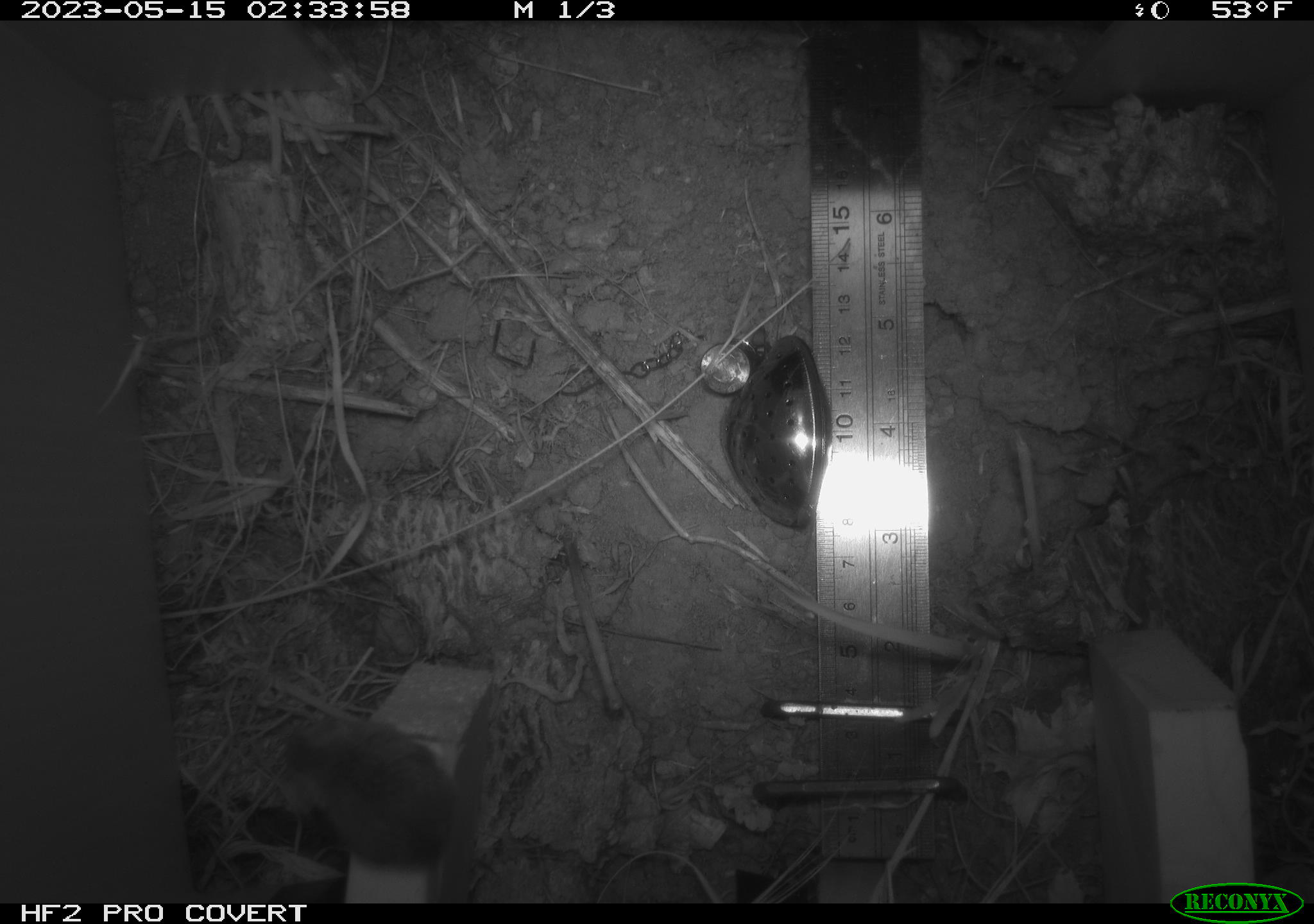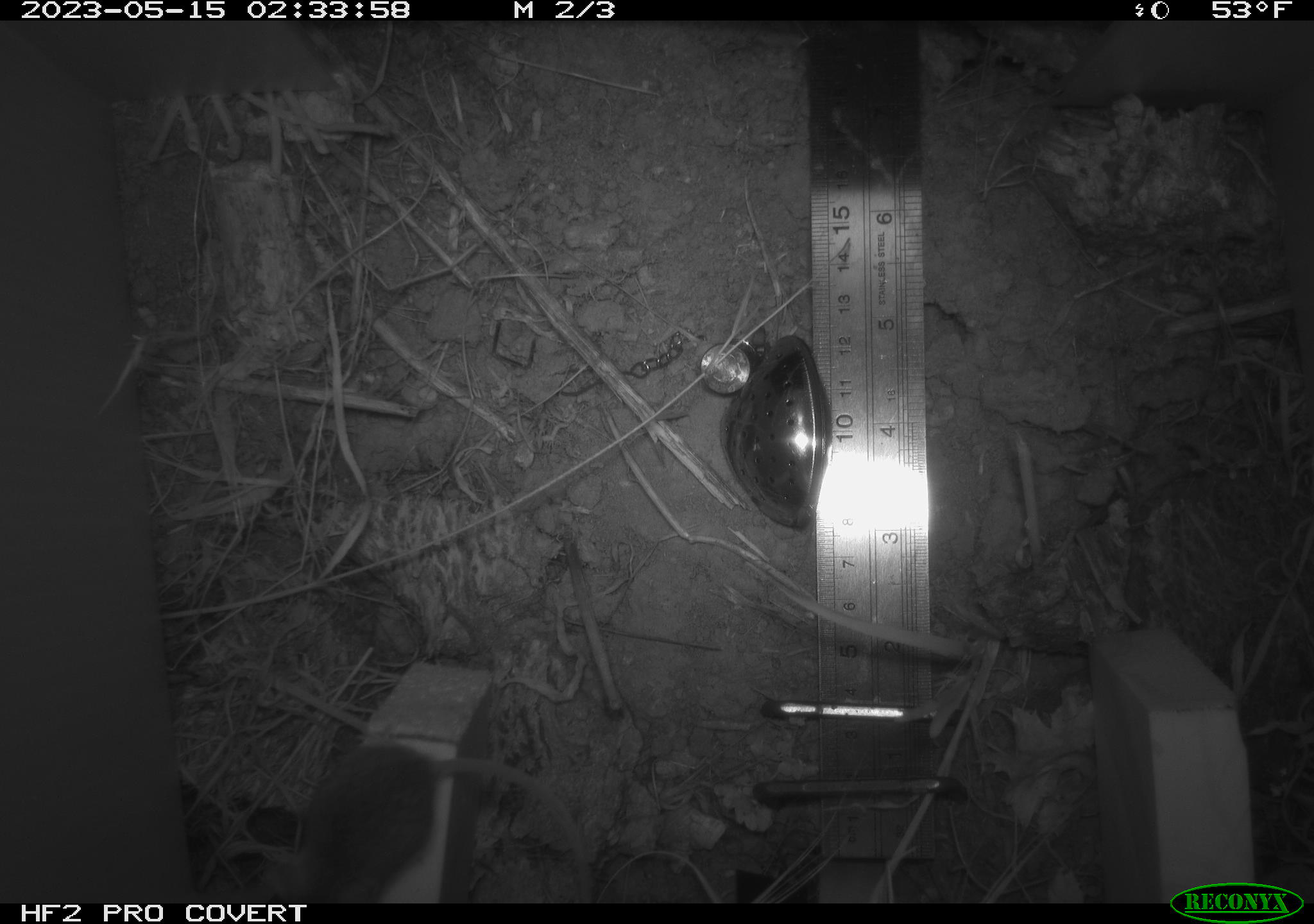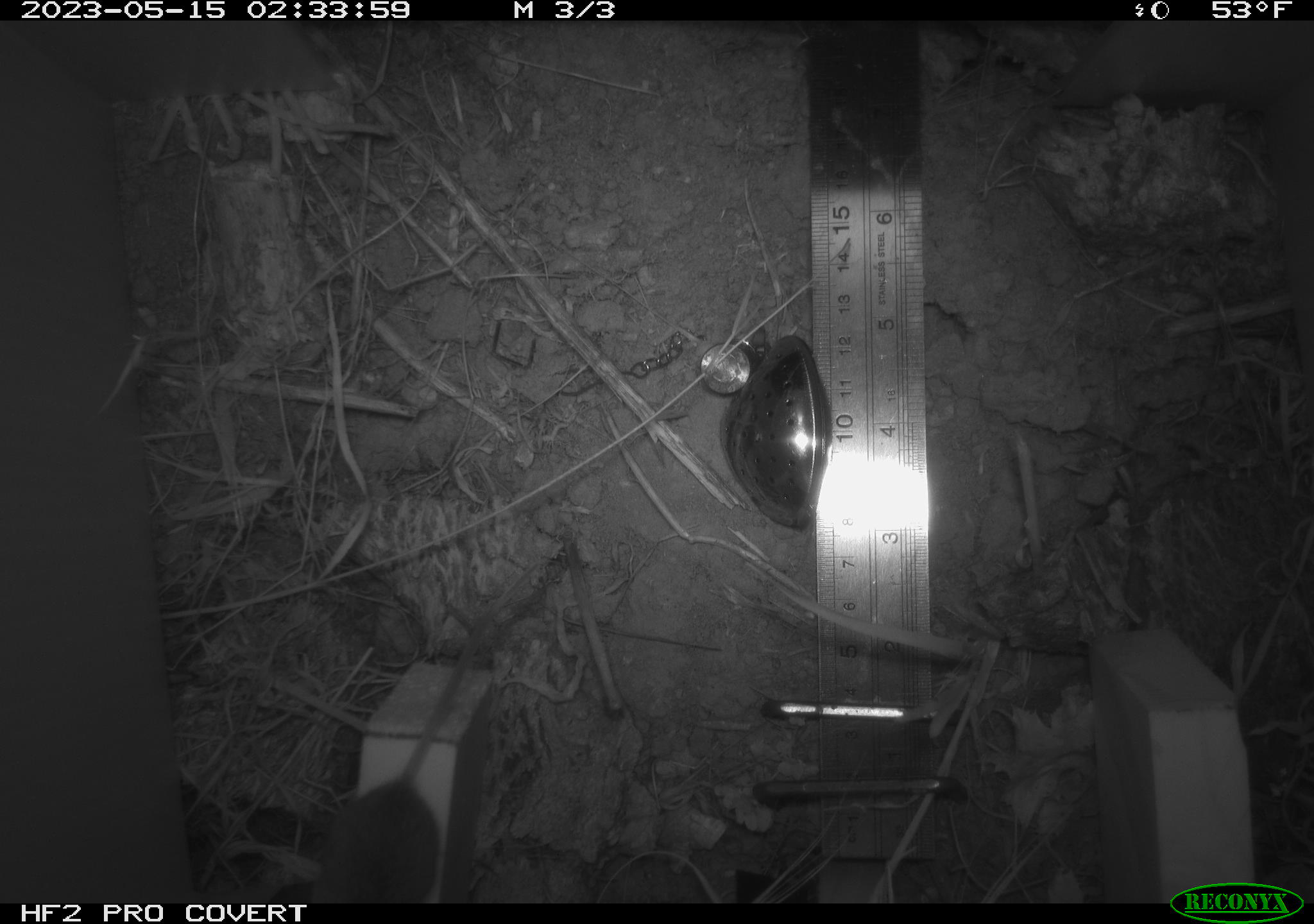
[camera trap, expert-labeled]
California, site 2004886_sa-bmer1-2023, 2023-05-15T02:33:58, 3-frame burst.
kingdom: Animalia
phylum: Chordata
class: Mammalia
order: Rodentia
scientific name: Rodentia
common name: mouse species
Mouse species (Rodentia).